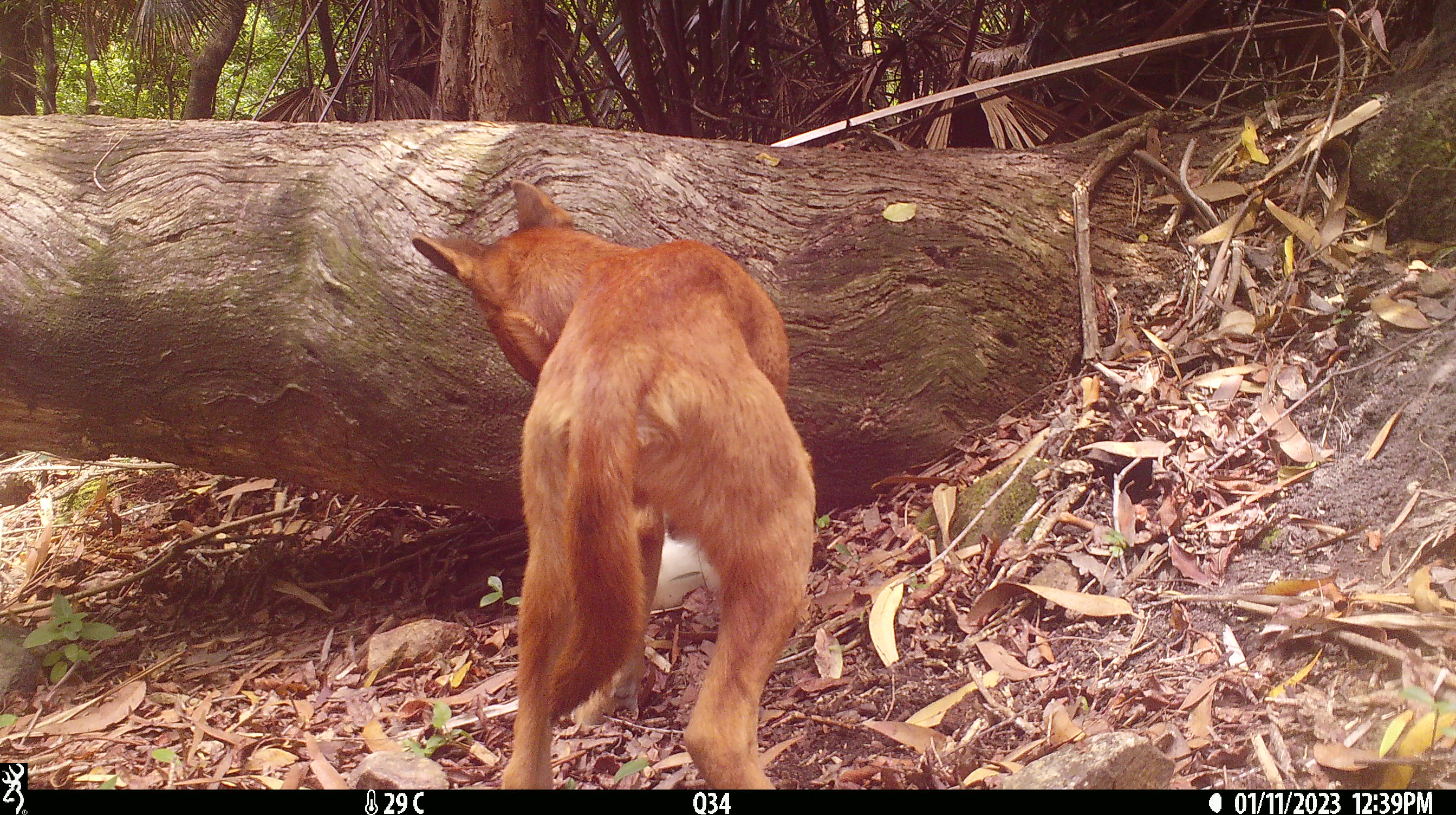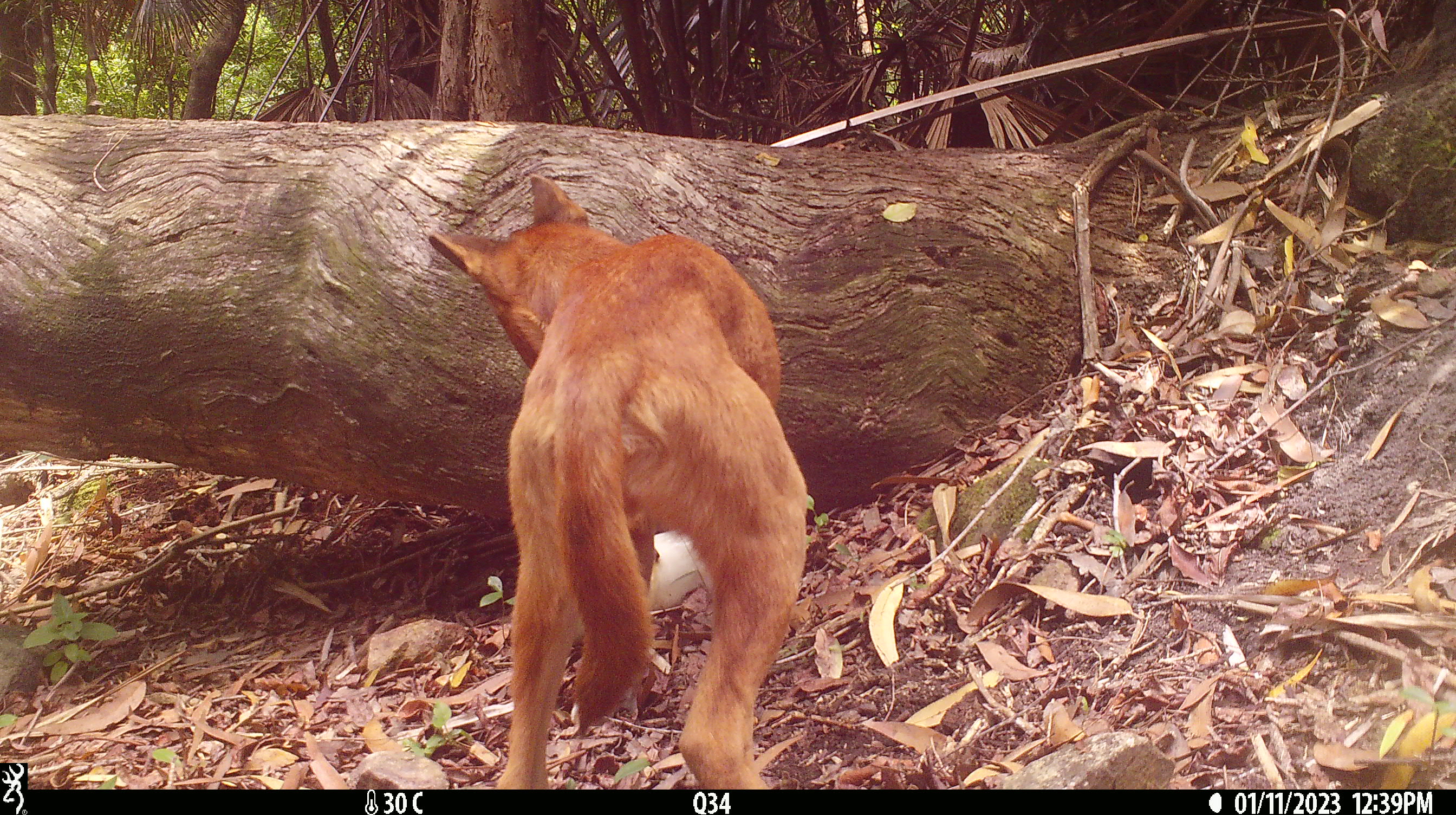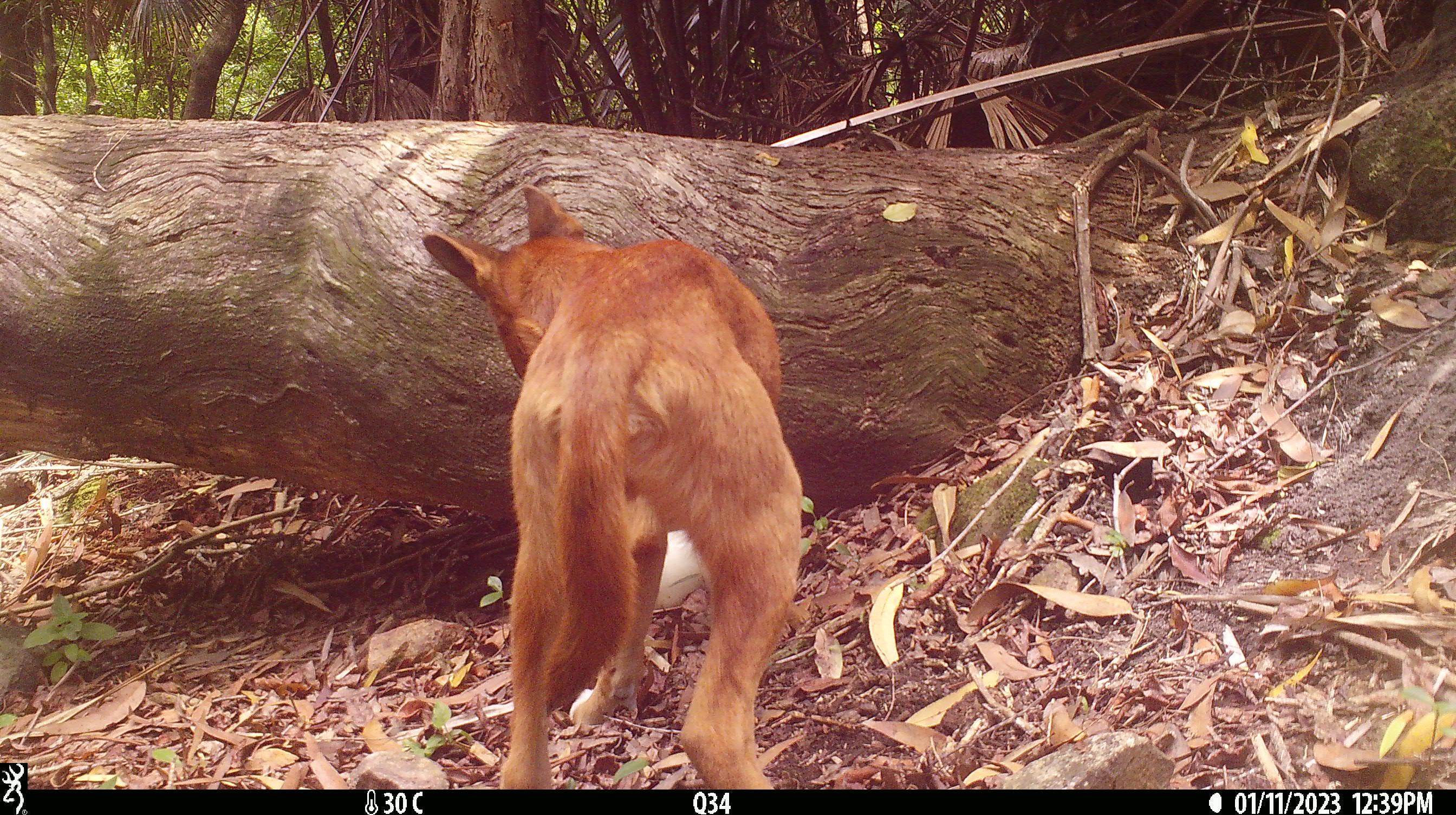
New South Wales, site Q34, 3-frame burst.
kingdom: Animalia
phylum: Chordata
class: Mammalia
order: Carnivora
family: Canidae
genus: Canis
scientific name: Canis familiaris dingo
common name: dingo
Dingo (Canis familiaris dingo).